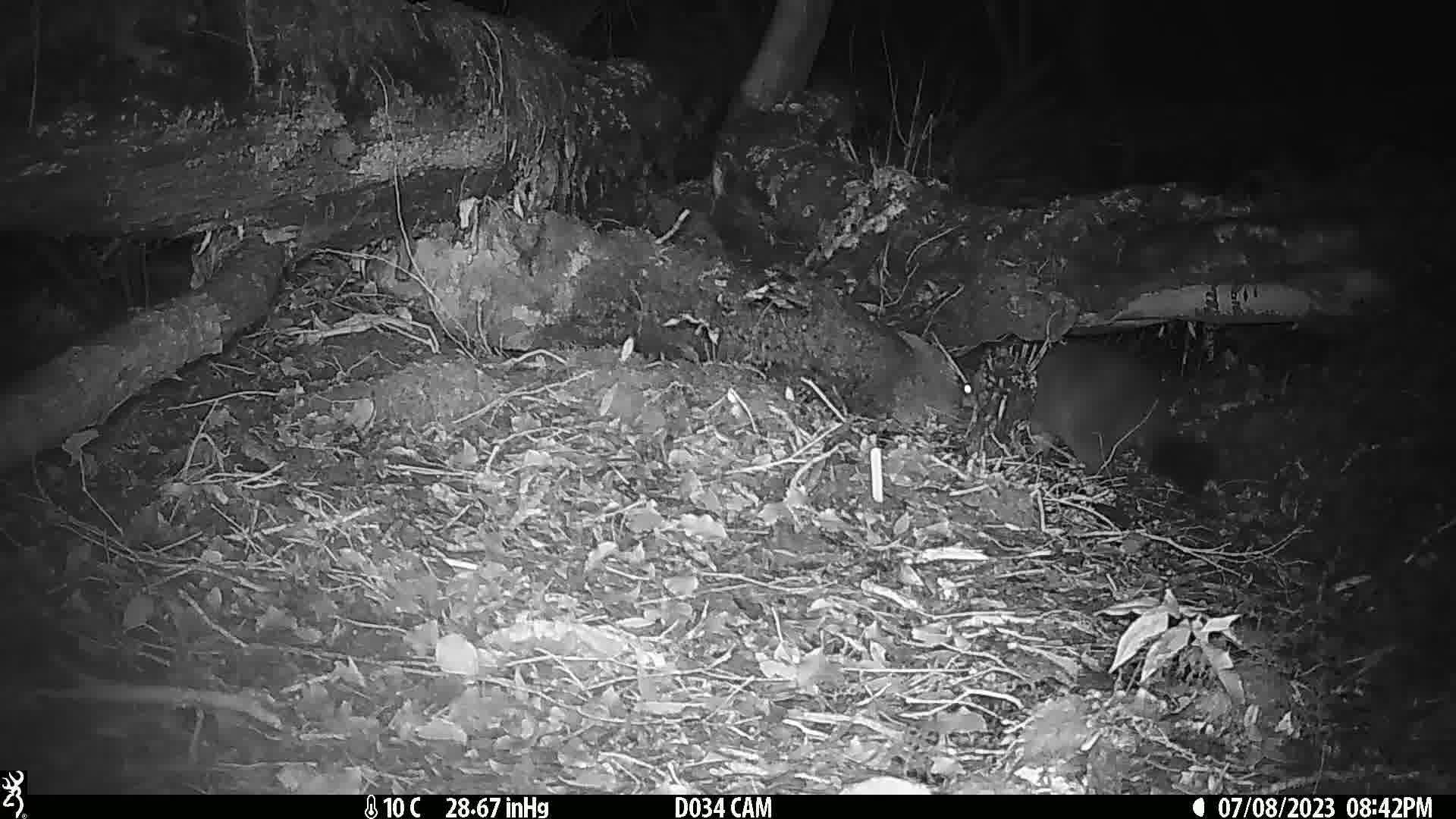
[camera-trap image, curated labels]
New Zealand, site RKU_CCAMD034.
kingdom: Animalia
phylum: Chordata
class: Mammalia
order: Diprotodontia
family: Phalangeridae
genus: Trichosurus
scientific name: Trichosurus vulpecula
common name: common brushtail possum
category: possum